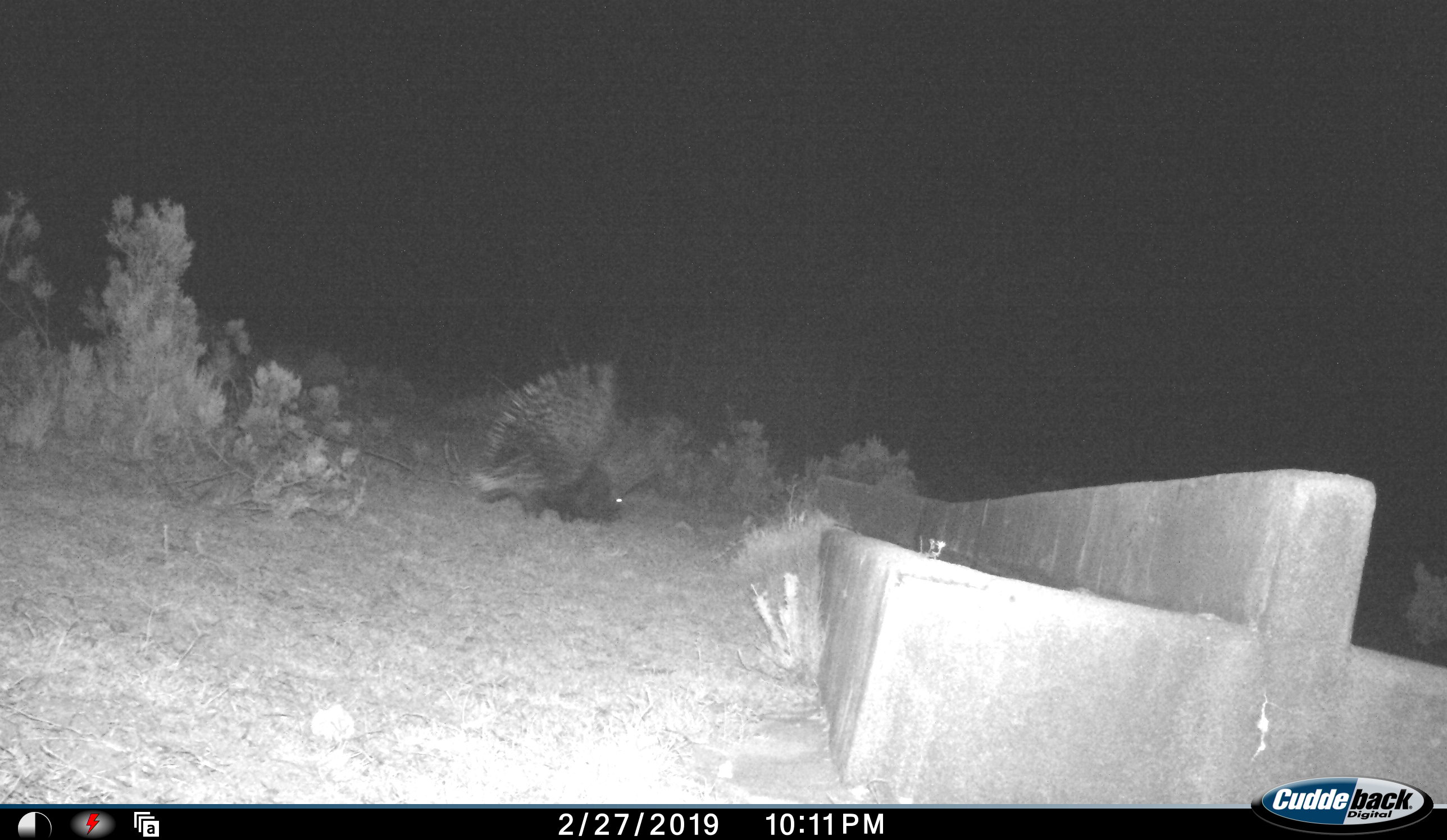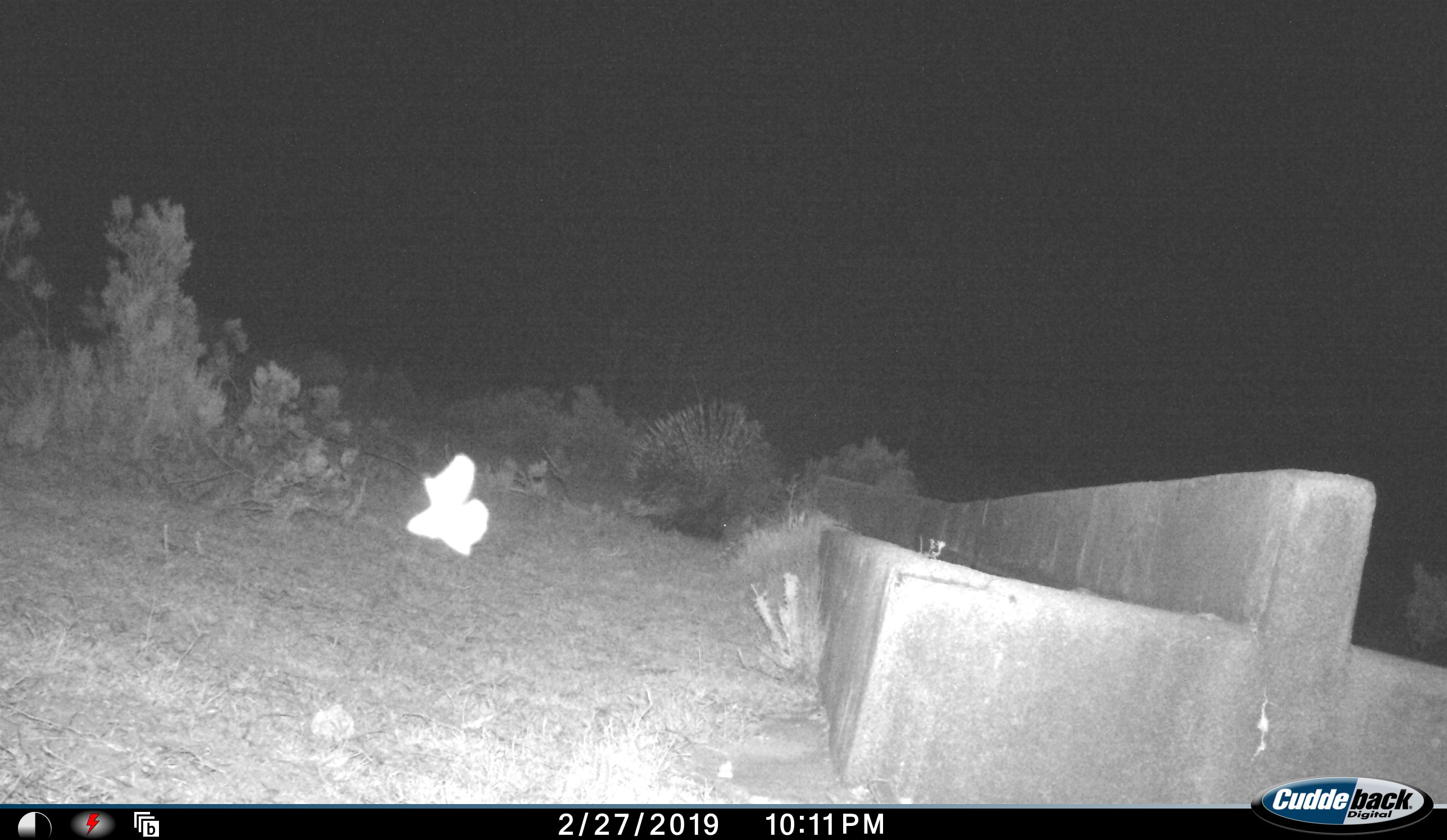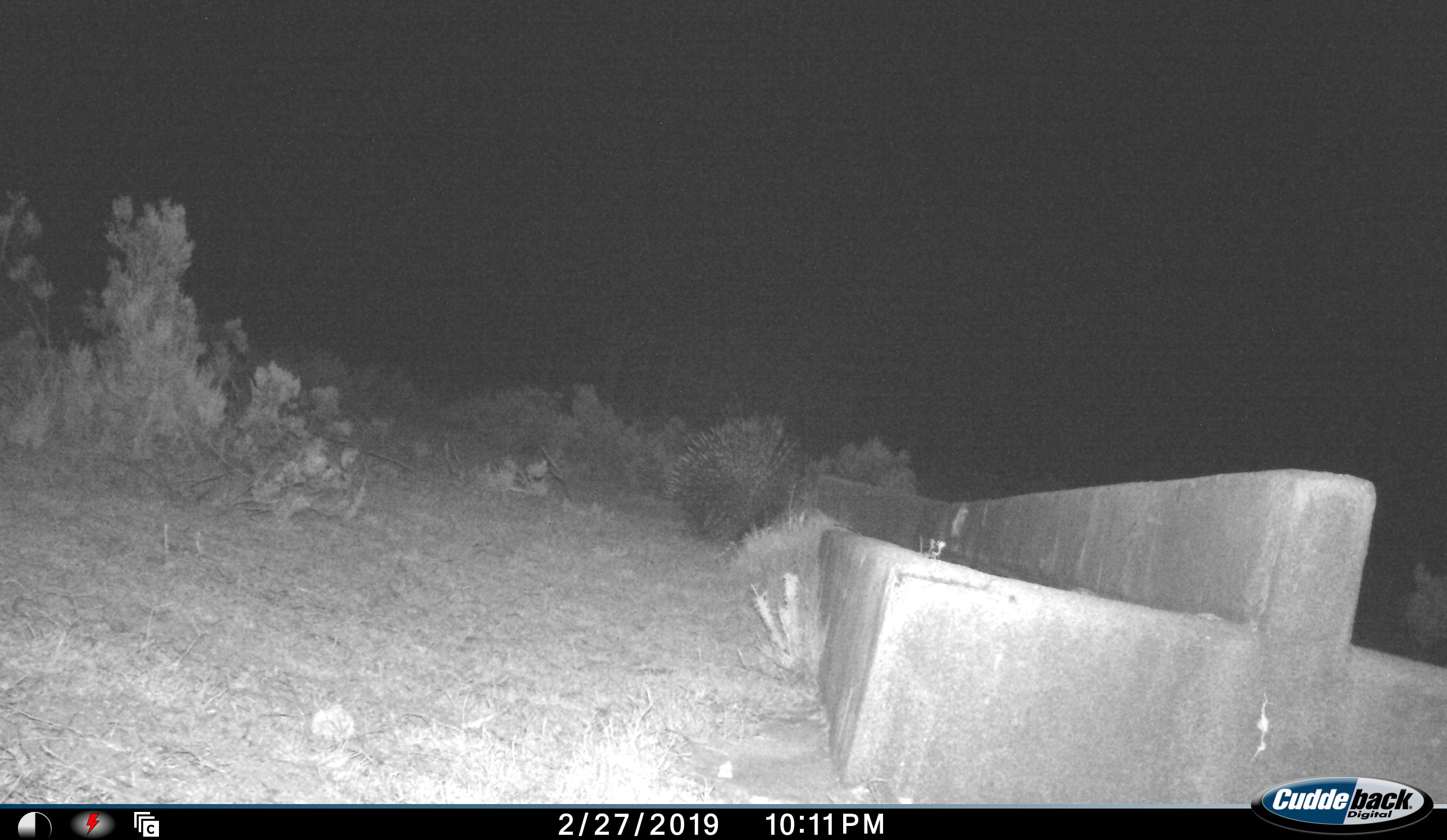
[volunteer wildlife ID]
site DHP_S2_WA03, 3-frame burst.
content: unidentified animal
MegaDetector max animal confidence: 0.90